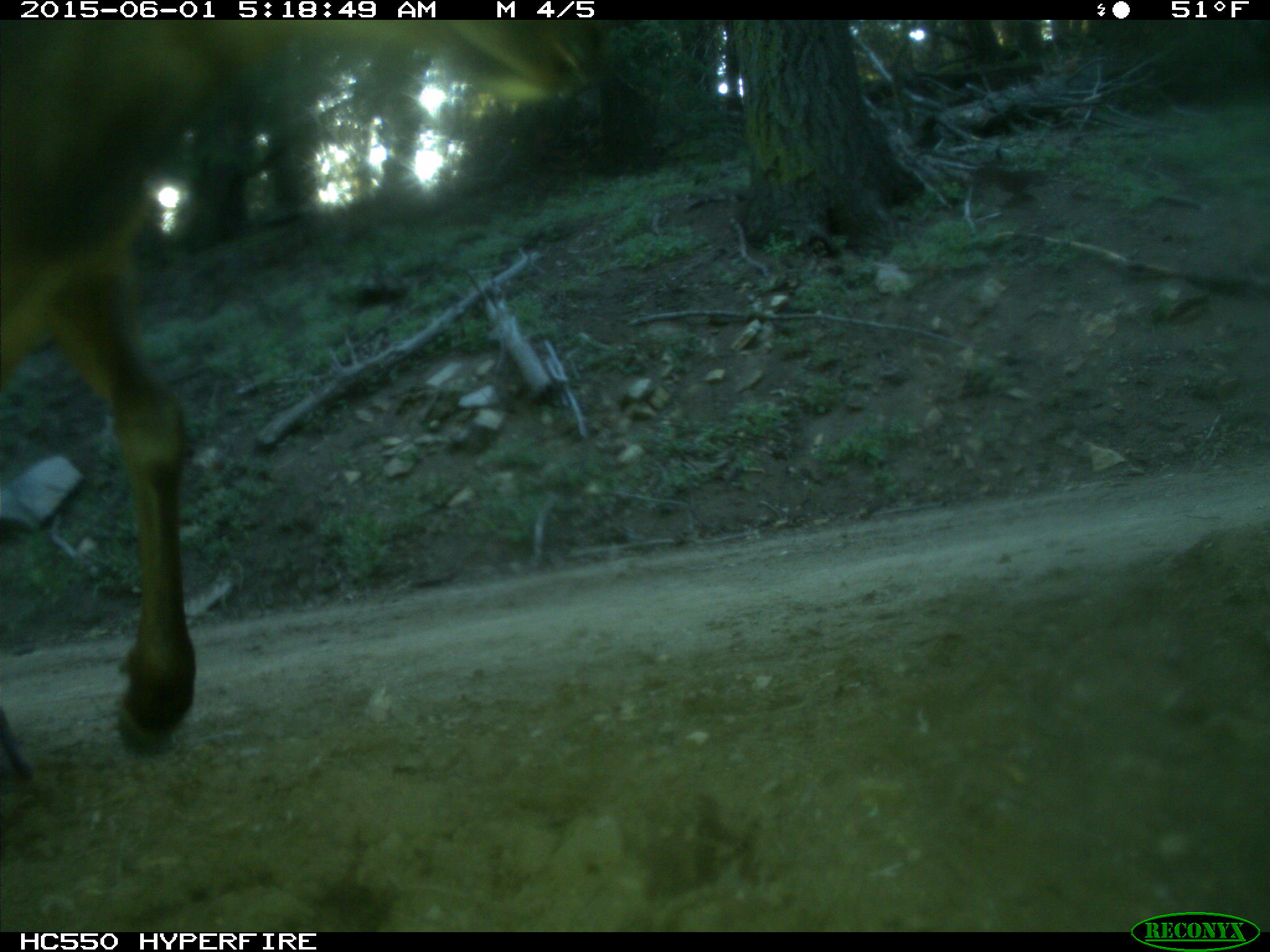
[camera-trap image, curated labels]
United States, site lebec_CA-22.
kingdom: Animalia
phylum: Chordata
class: Mammalia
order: Artiodactyla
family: Cervidae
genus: Cervus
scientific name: Cervus canadensis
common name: elk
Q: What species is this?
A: Cervus canadensis (elk).